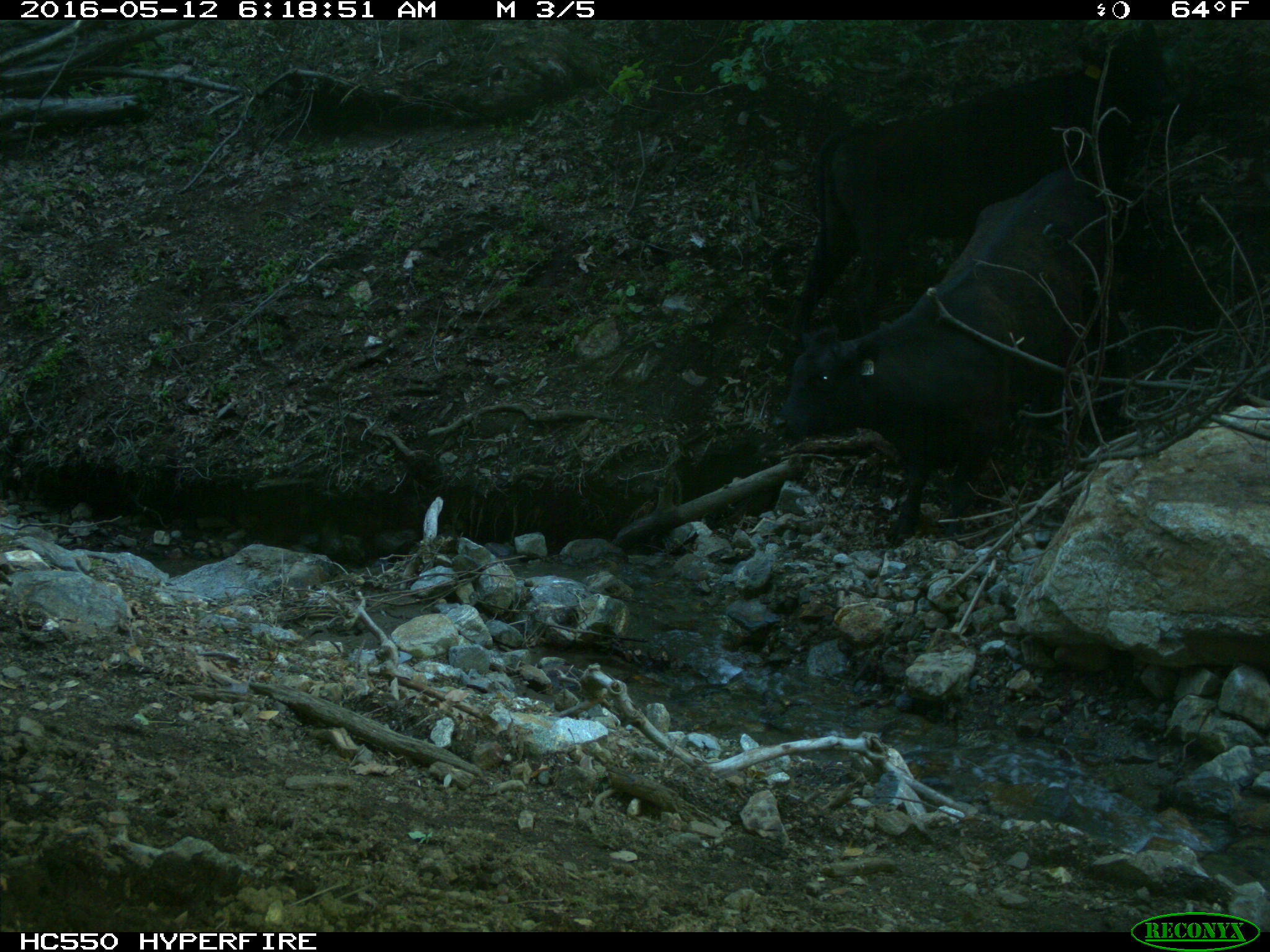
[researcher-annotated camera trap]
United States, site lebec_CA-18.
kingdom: Animalia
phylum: Chordata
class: Mammalia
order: Artiodactyla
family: Bovidae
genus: Bos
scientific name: Bos taurus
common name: domestic cow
Bos taurus (domestic cow).